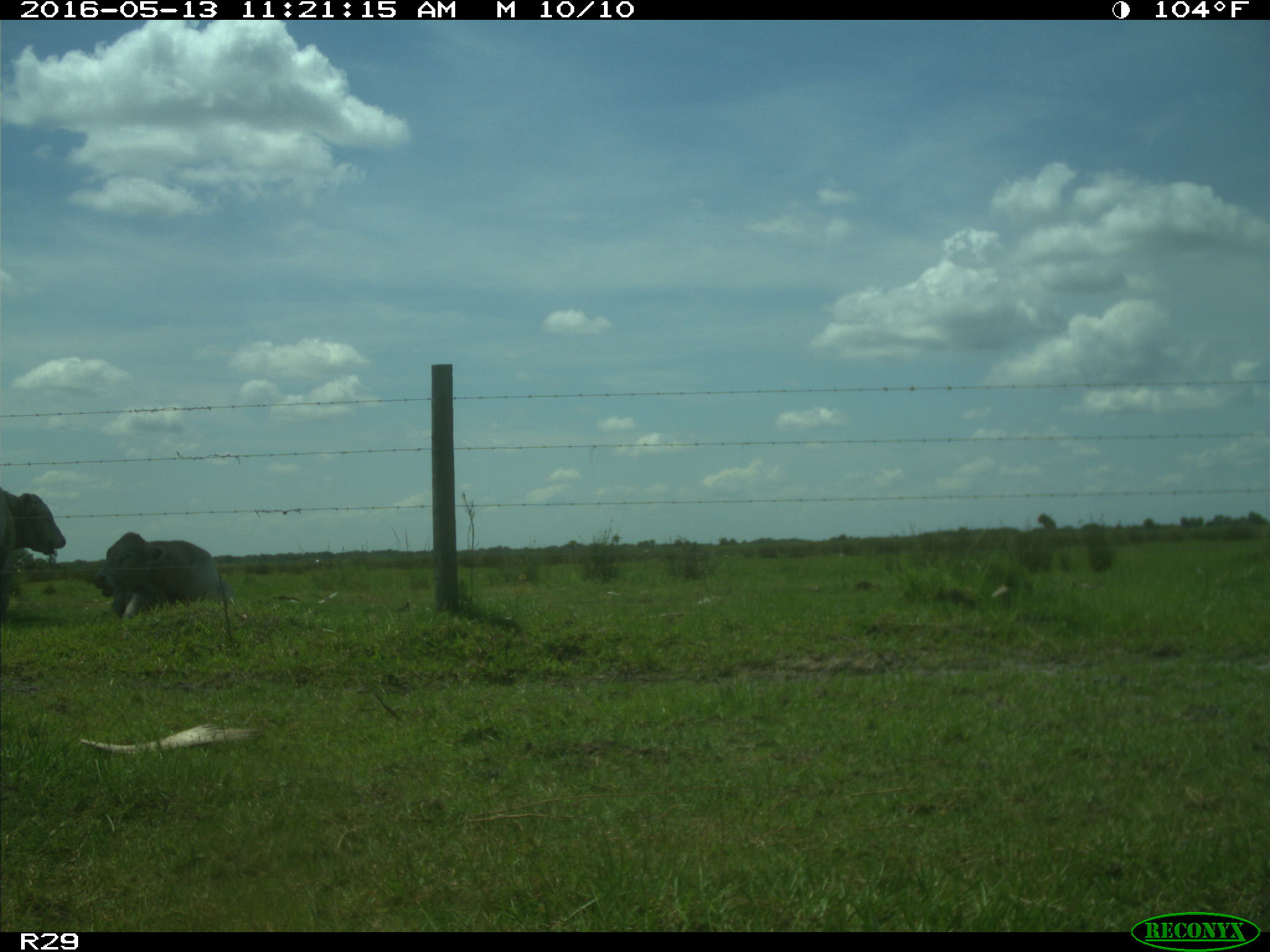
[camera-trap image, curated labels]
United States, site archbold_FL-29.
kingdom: Animalia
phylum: Chordata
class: Mammalia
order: Artiodactyla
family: Bovidae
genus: Bos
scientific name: Bos taurus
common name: domestic cow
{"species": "Bos taurus (domestic cow)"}